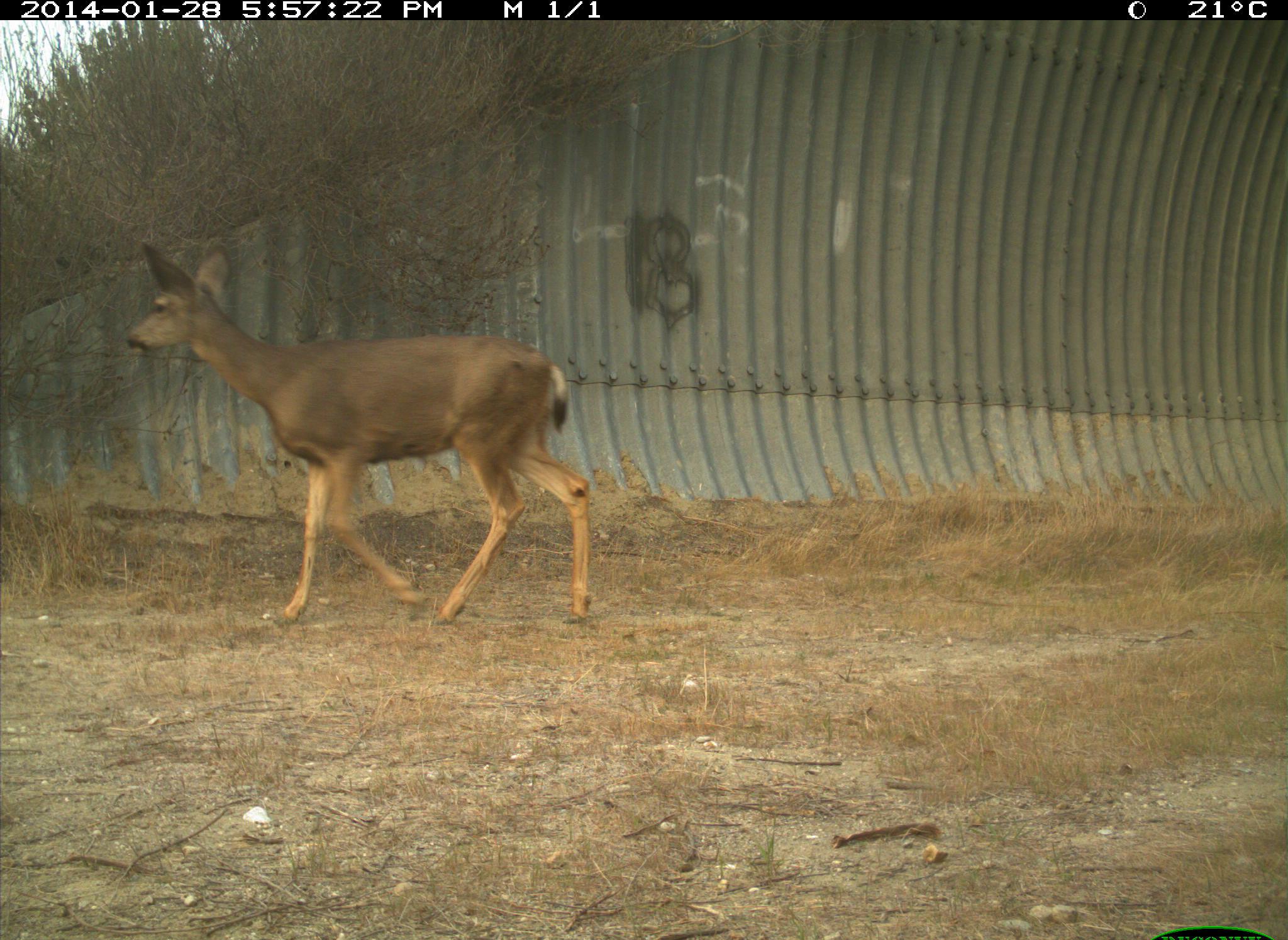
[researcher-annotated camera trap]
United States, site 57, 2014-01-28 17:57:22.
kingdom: Animalia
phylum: Chordata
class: Mammalia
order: Artiodactyla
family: Cervidae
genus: Odocoileus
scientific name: Odocoileus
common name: deer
Deer (Odocoileus).